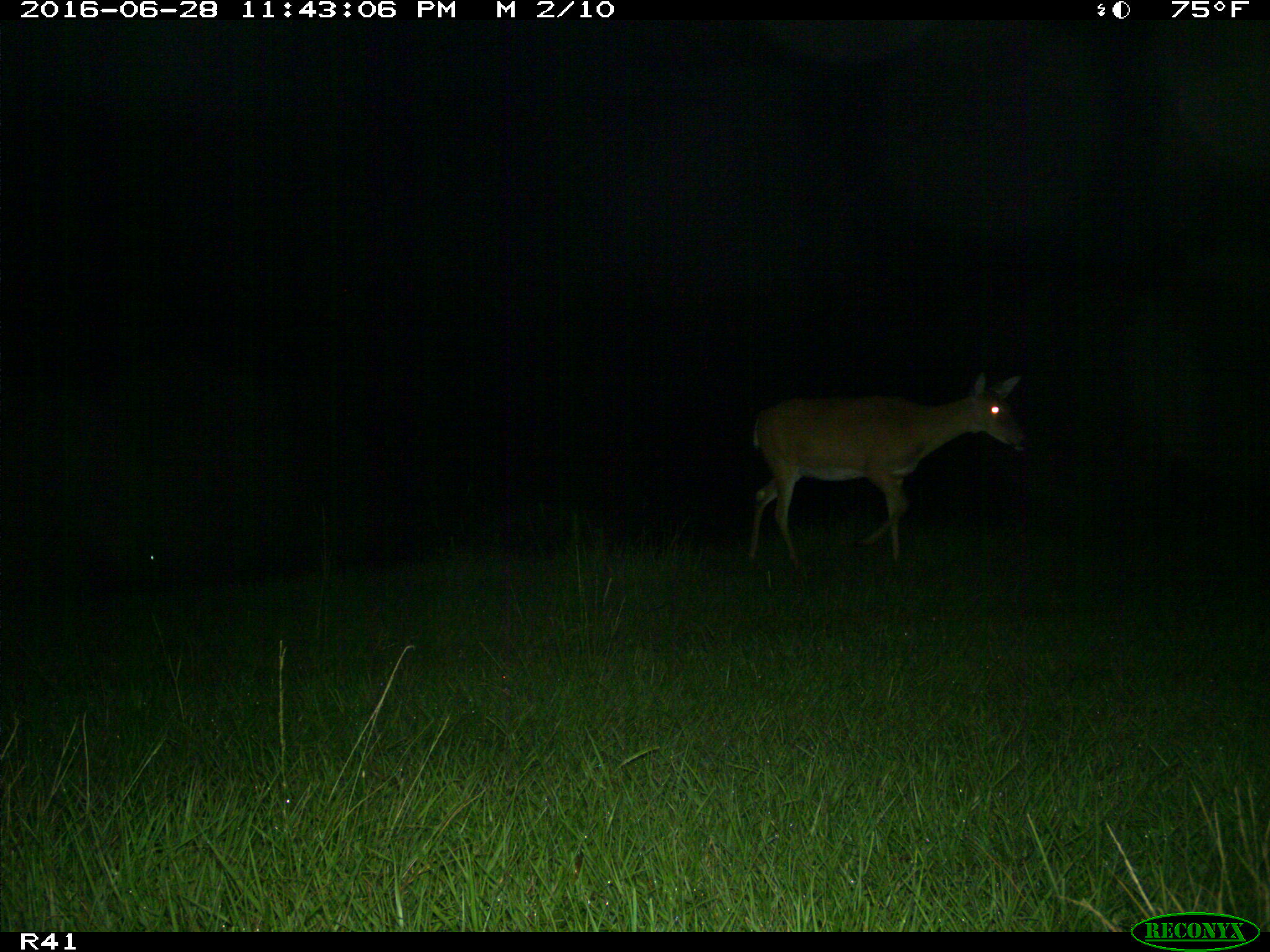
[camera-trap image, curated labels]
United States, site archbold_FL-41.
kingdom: Animalia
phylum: Chordata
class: Mammalia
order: Artiodactyla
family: Cervidae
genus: Odocoileus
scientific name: Odocoileus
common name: deer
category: unidentified deer